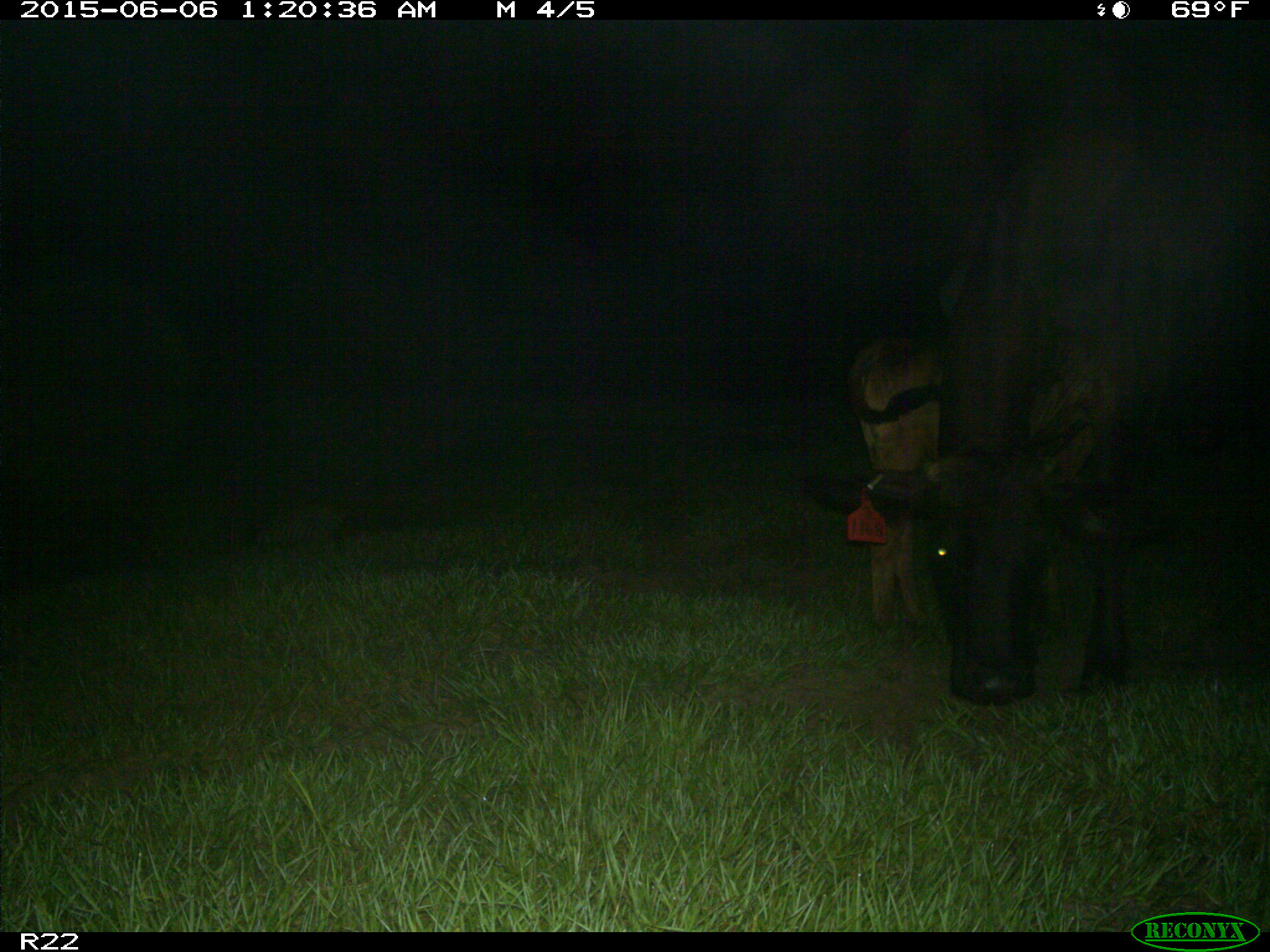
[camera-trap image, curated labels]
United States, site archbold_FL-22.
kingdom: Animalia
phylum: Chordata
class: Mammalia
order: Artiodactyla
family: Bovidae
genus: Bos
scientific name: Bos taurus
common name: domestic cow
Bos taurus (domestic cow).